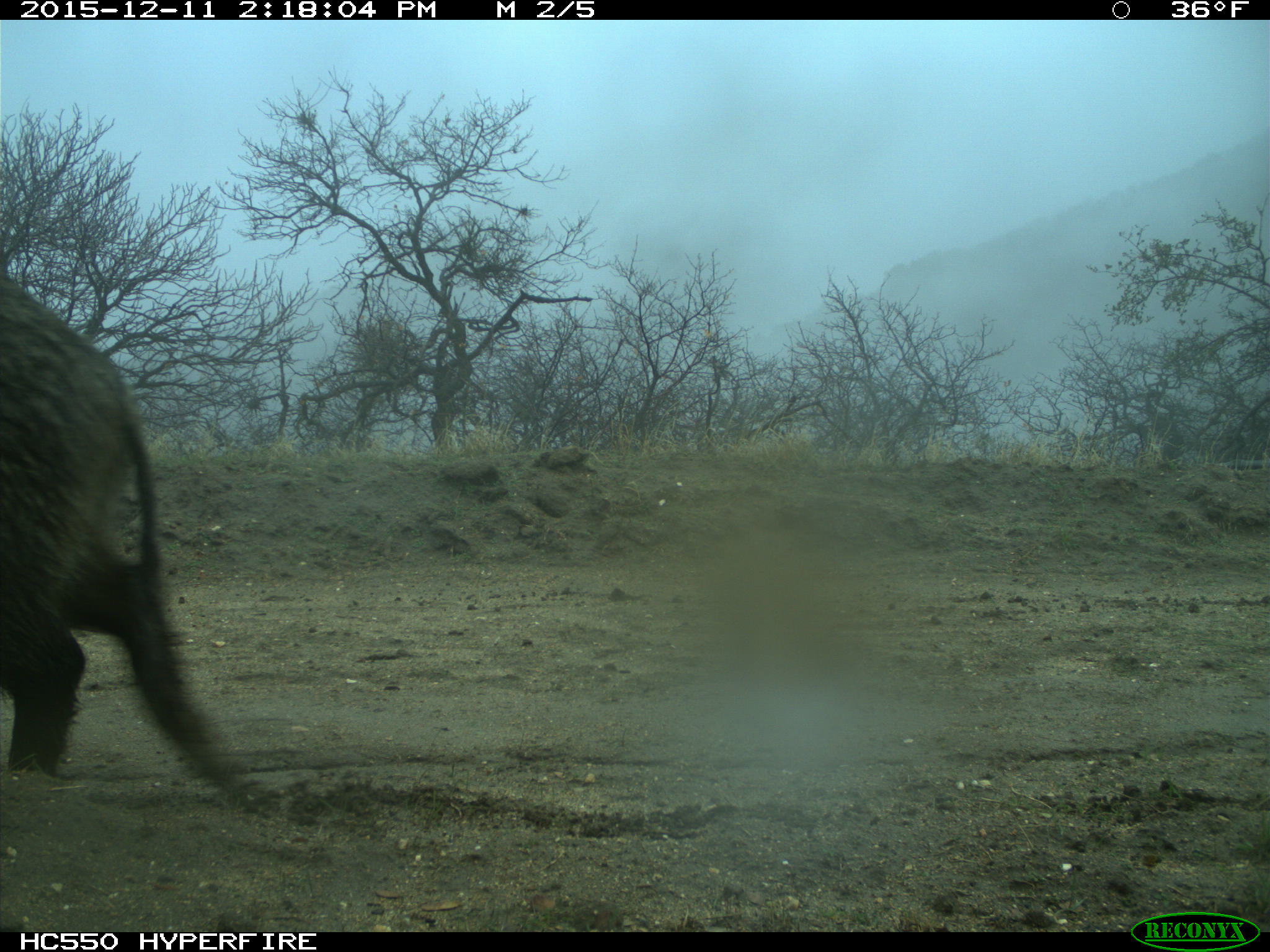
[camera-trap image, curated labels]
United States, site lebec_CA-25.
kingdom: Animalia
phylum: Chordata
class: Mammalia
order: Artiodactyla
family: Suidae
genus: Sus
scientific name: Sus scrofa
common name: wild boar